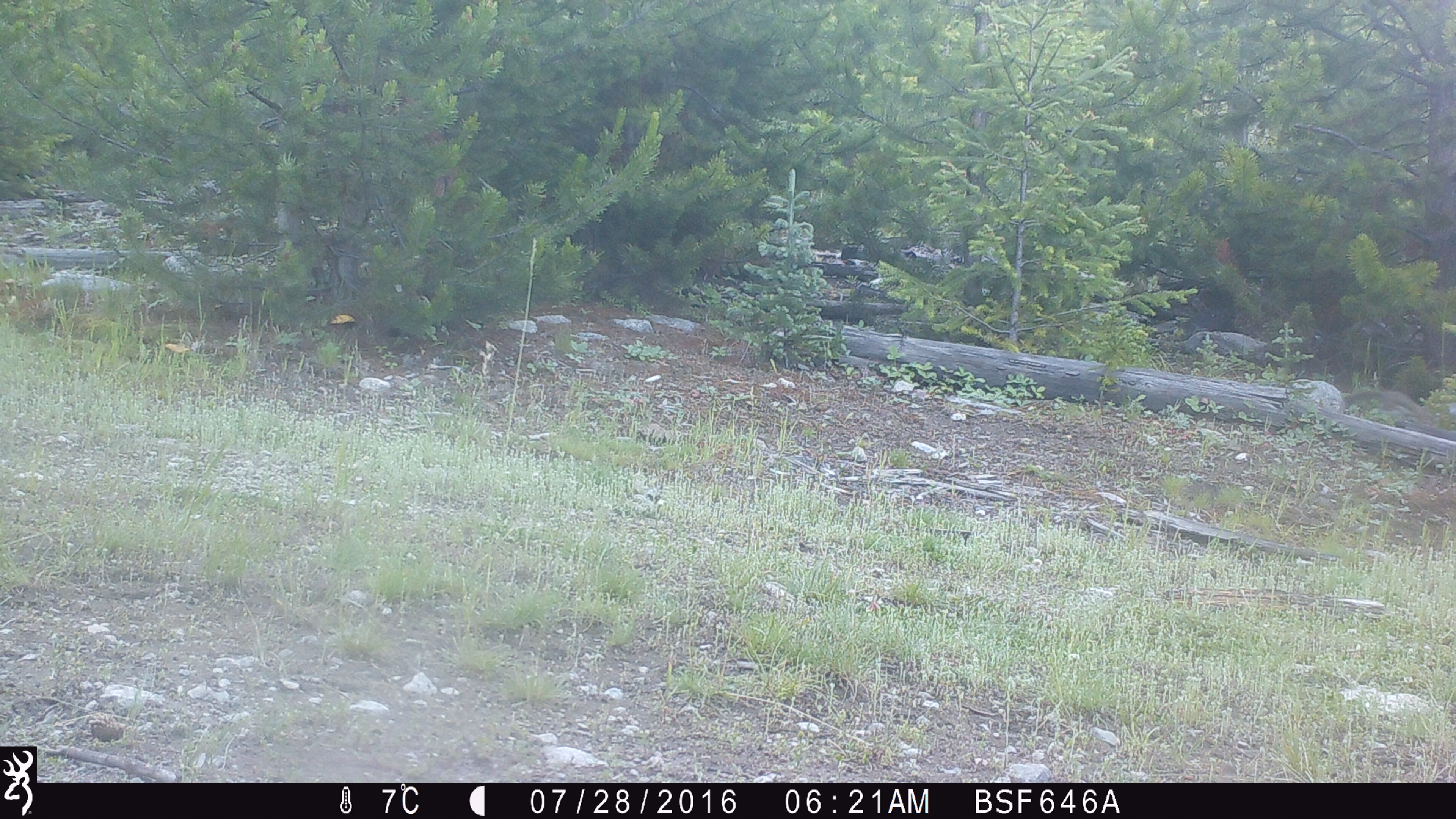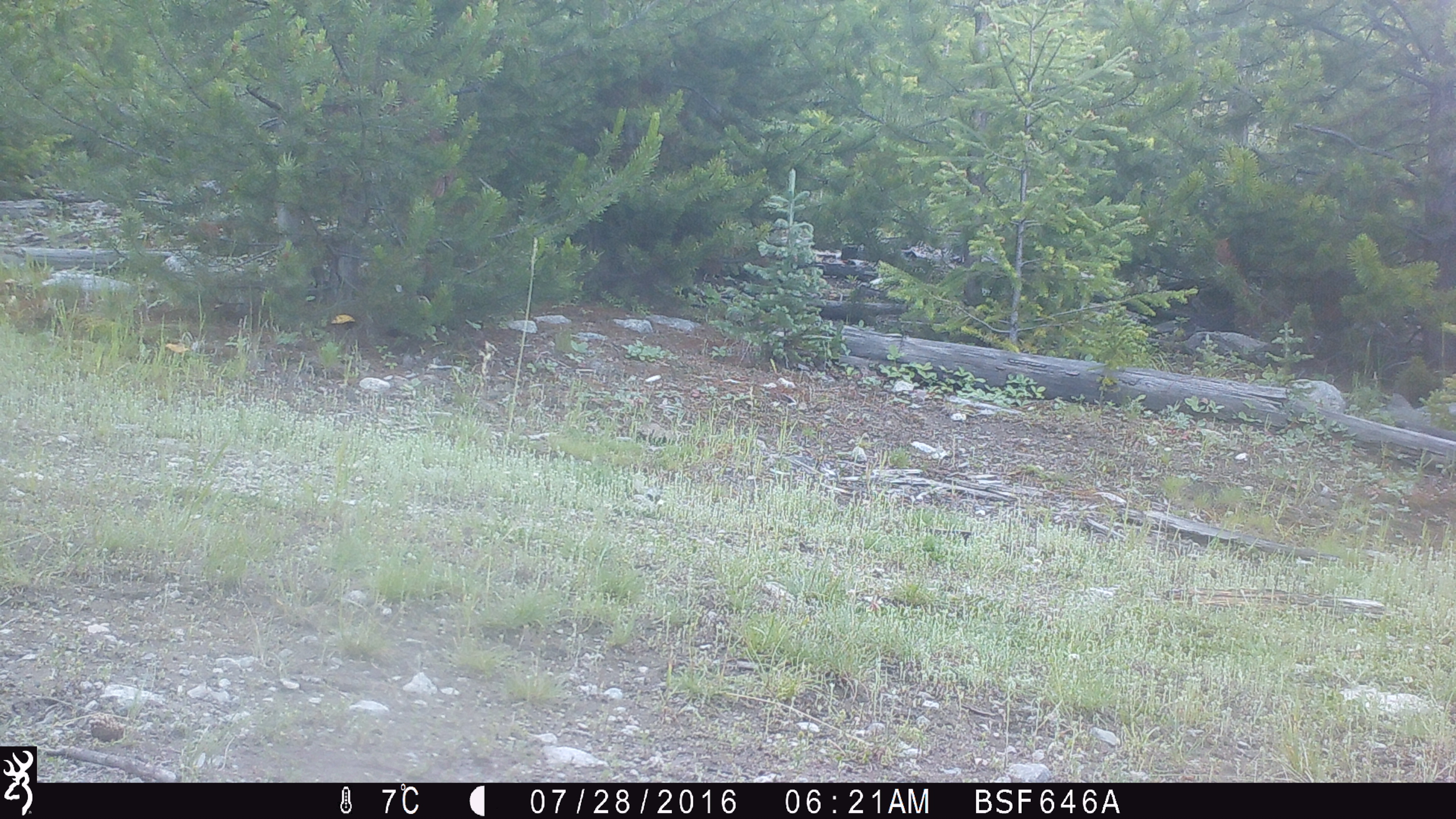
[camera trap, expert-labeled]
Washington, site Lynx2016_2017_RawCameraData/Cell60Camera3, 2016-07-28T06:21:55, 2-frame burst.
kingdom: Animalia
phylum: Chordata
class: Mammalia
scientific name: Mammalia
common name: small mammal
Small mammal (Mammalia). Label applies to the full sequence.